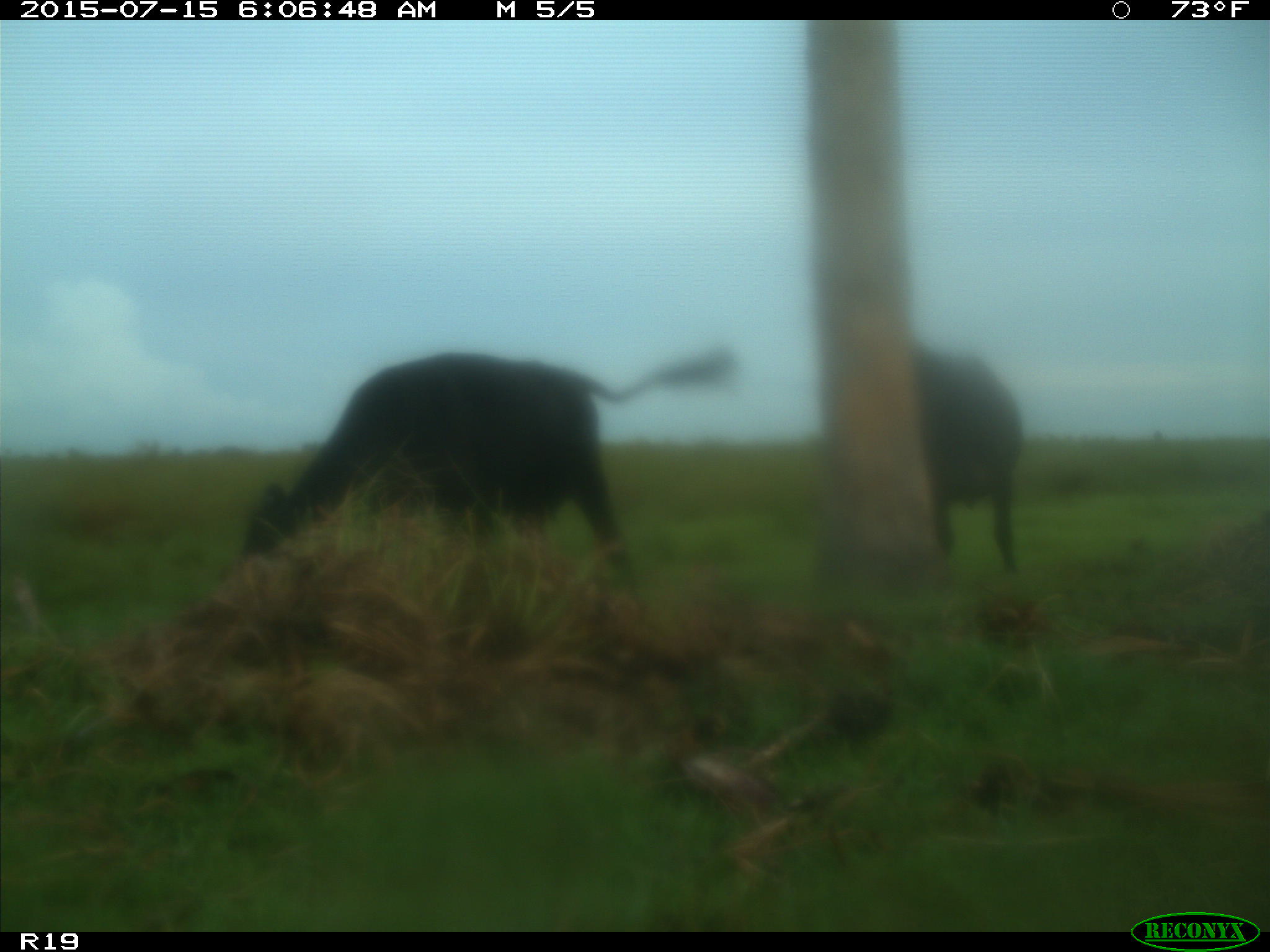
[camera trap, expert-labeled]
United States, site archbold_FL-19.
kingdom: Animalia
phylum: Chordata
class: Mammalia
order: Artiodactyla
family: Bovidae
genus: Bos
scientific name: Bos taurus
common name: domestic cow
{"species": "Bos taurus (domestic cow)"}